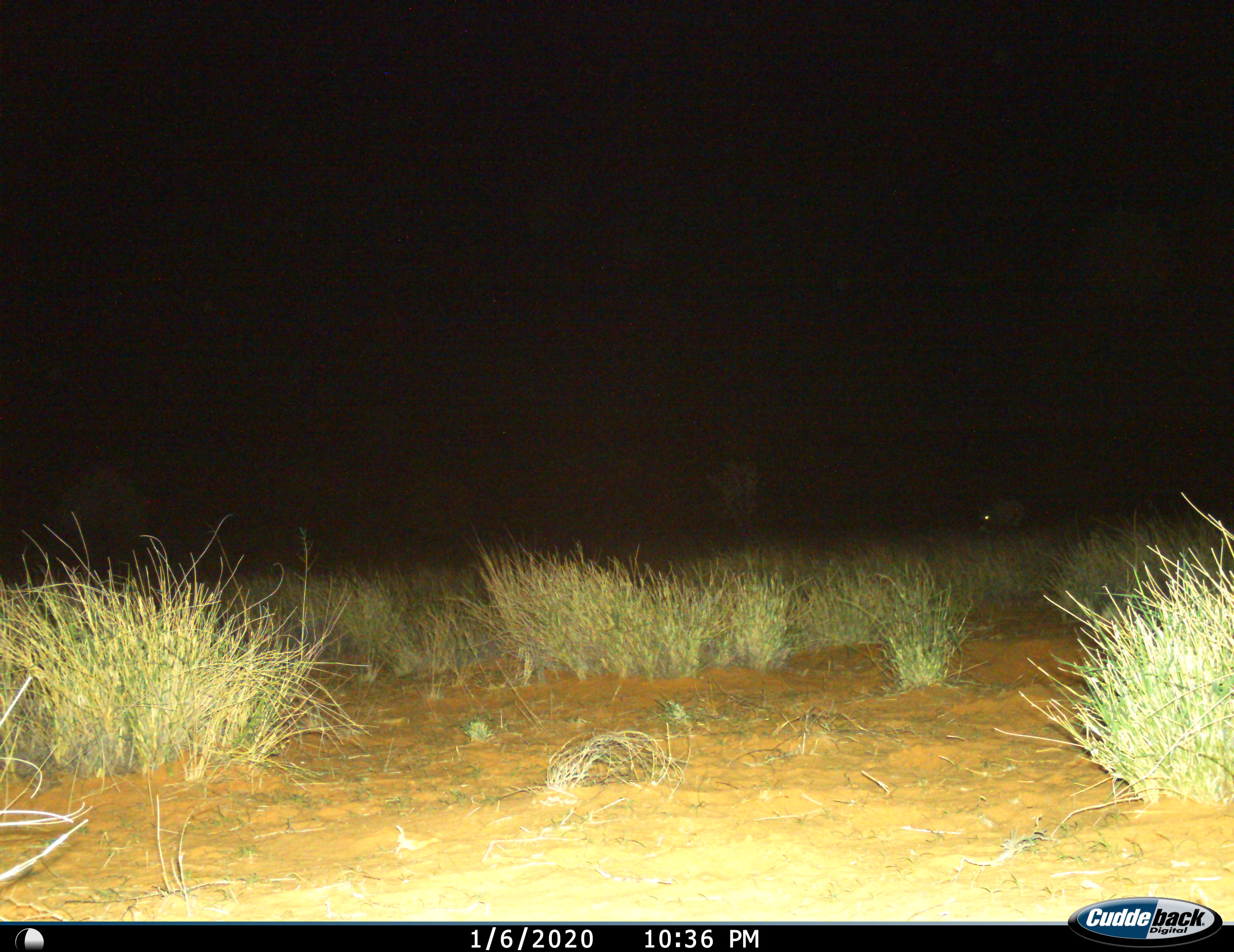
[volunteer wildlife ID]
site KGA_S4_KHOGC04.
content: unidentified animal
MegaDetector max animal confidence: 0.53